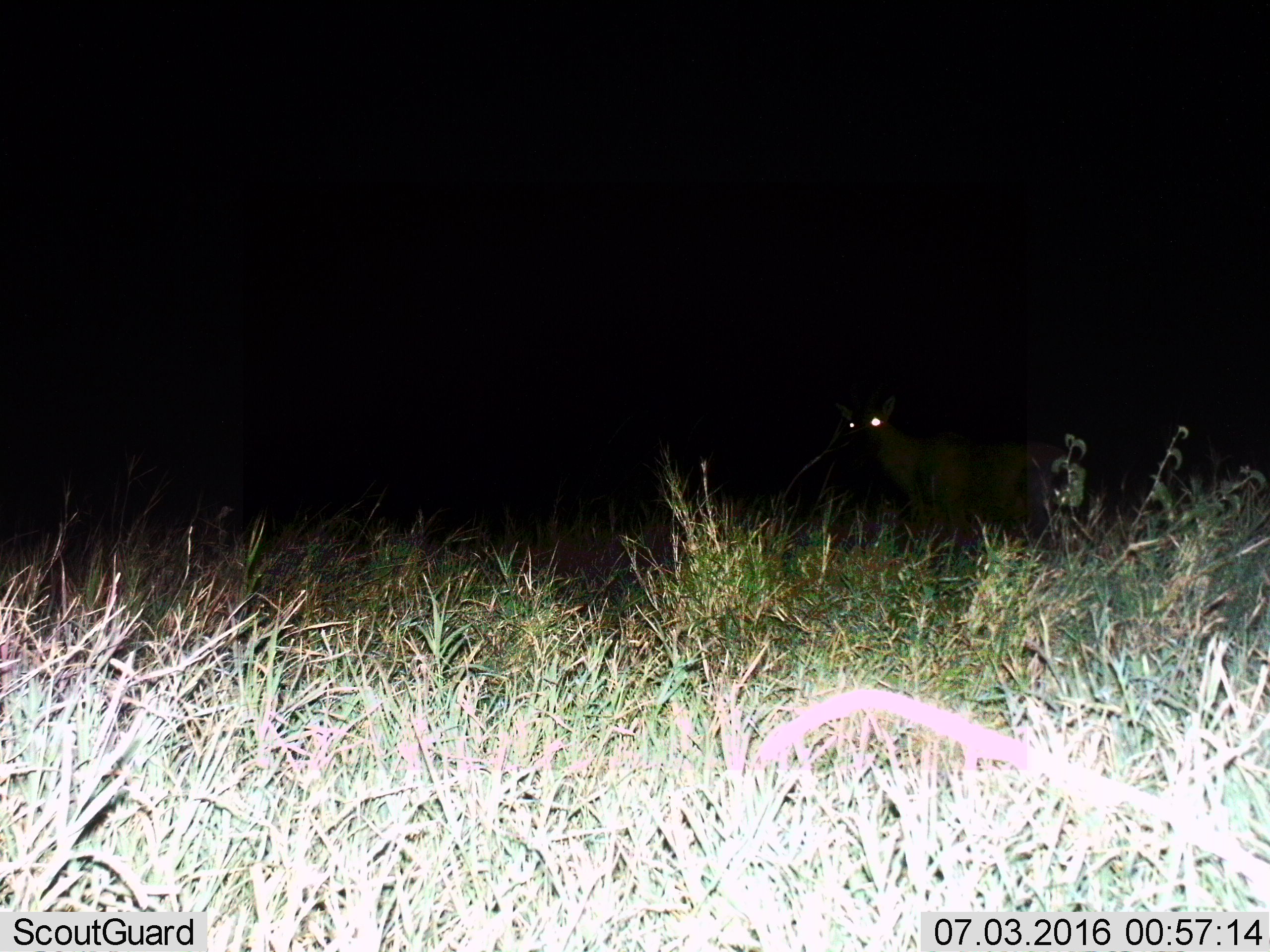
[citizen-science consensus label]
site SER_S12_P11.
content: unidentified animal